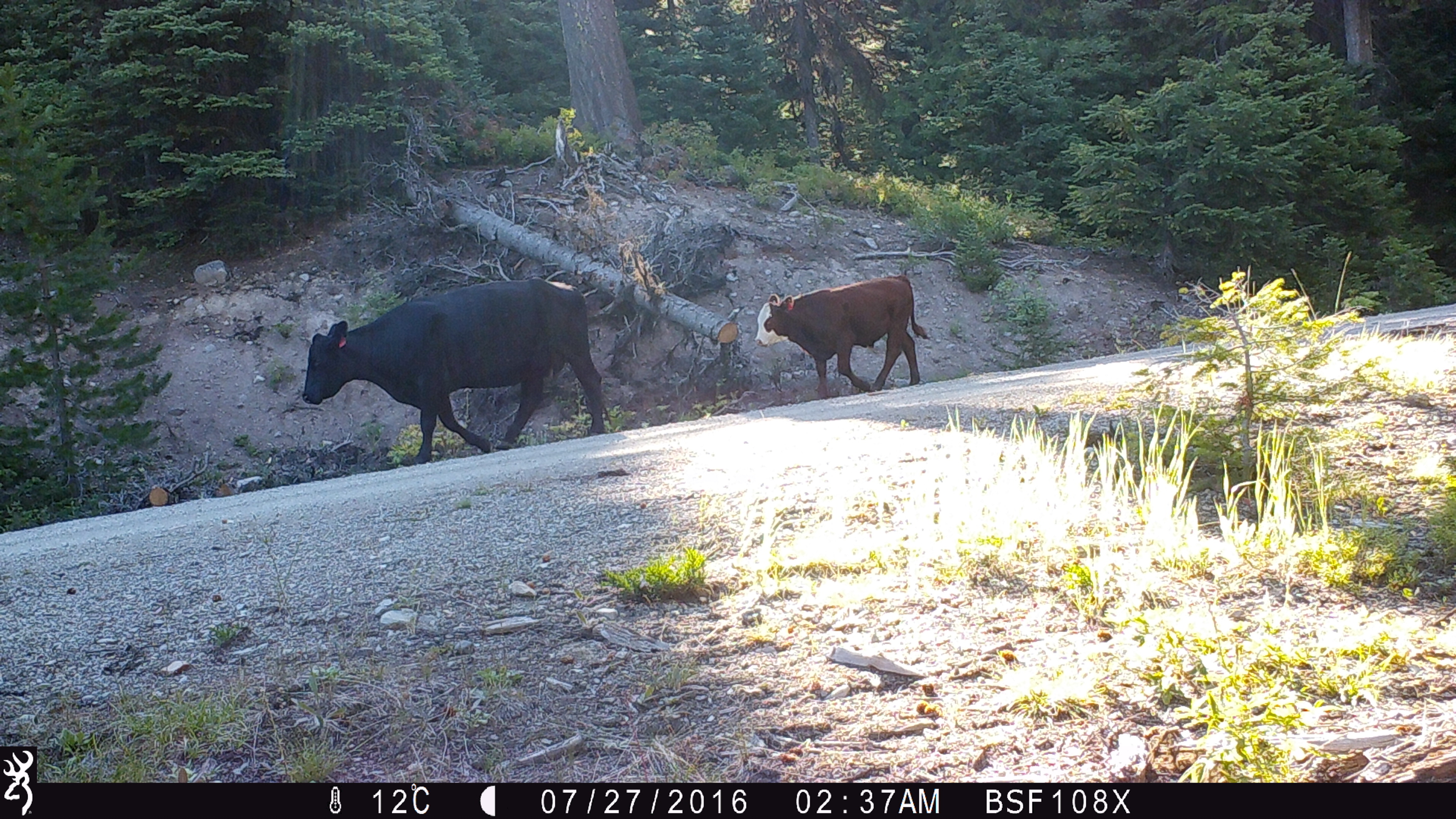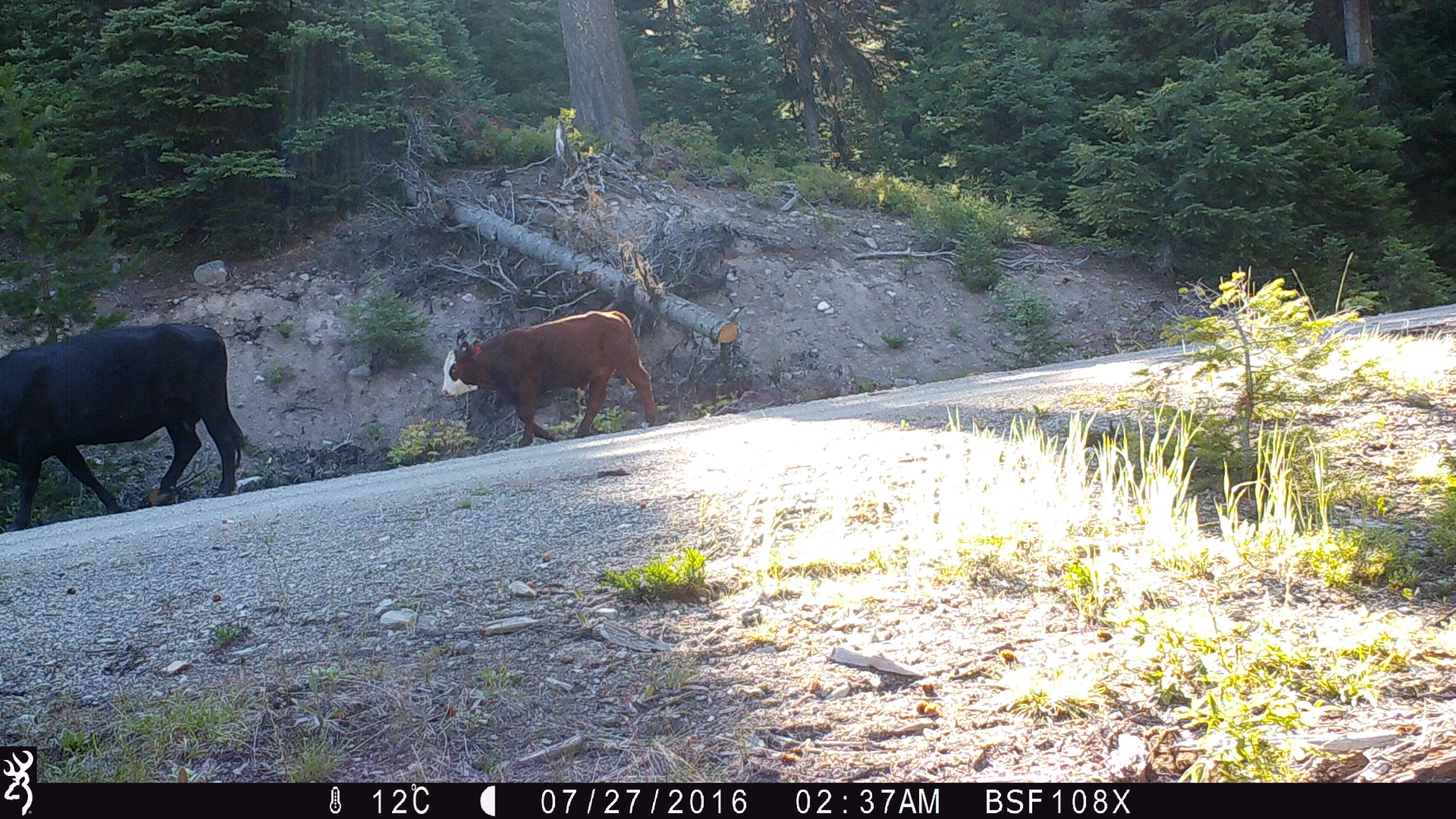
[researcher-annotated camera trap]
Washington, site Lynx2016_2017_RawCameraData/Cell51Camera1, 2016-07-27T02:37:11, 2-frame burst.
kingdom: Animalia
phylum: Chordata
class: Mammalia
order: Artiodactyla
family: Bovidae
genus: Bos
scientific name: Bos taurus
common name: domestic cattle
Domestic cattle (Bos taurus). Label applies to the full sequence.